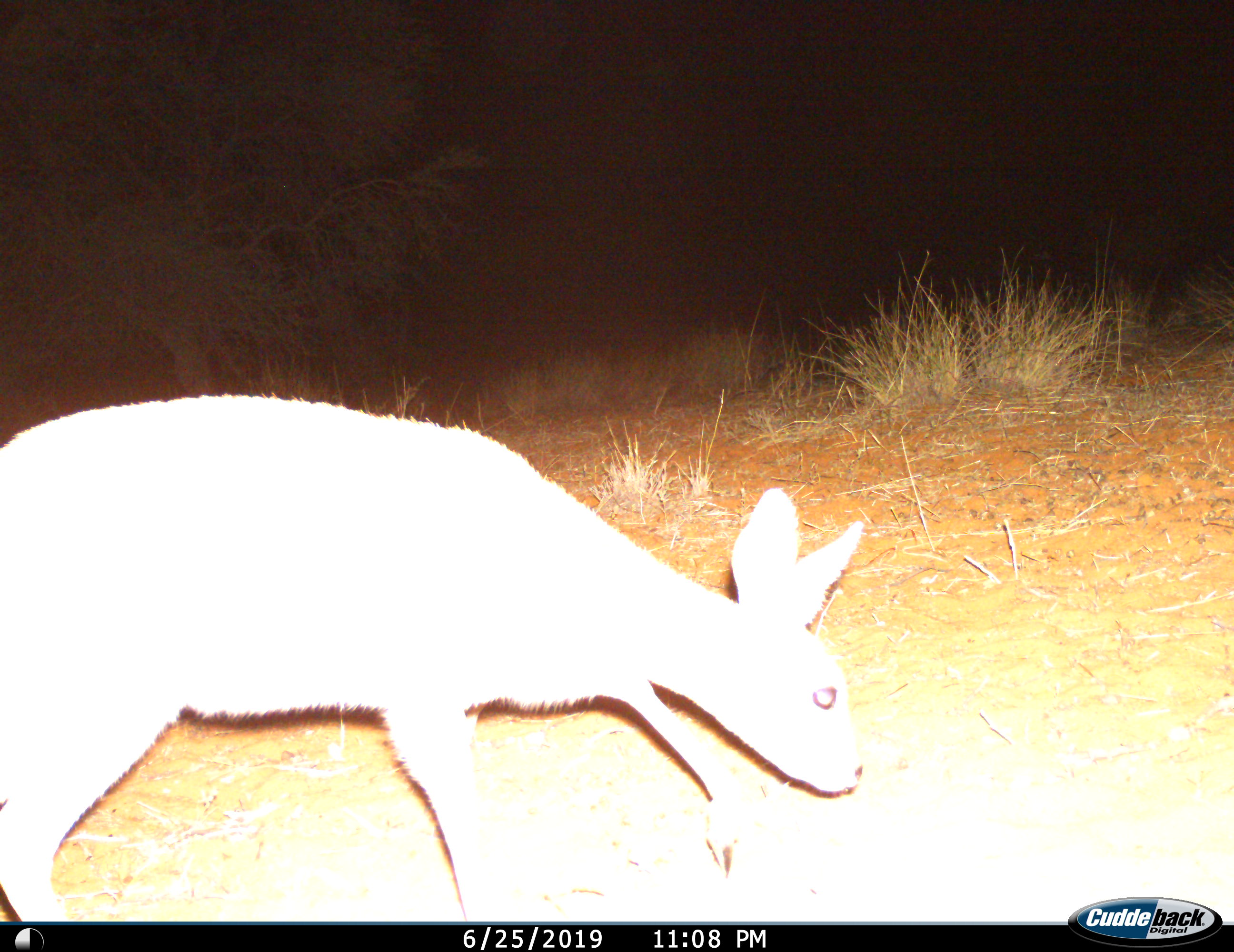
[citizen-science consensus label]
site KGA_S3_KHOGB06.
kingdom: Animalia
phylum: Chordata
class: Mammalia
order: Artiodactyla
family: Bovidae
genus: Raphicerus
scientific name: Raphicerus campestris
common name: steenbok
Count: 1.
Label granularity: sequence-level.